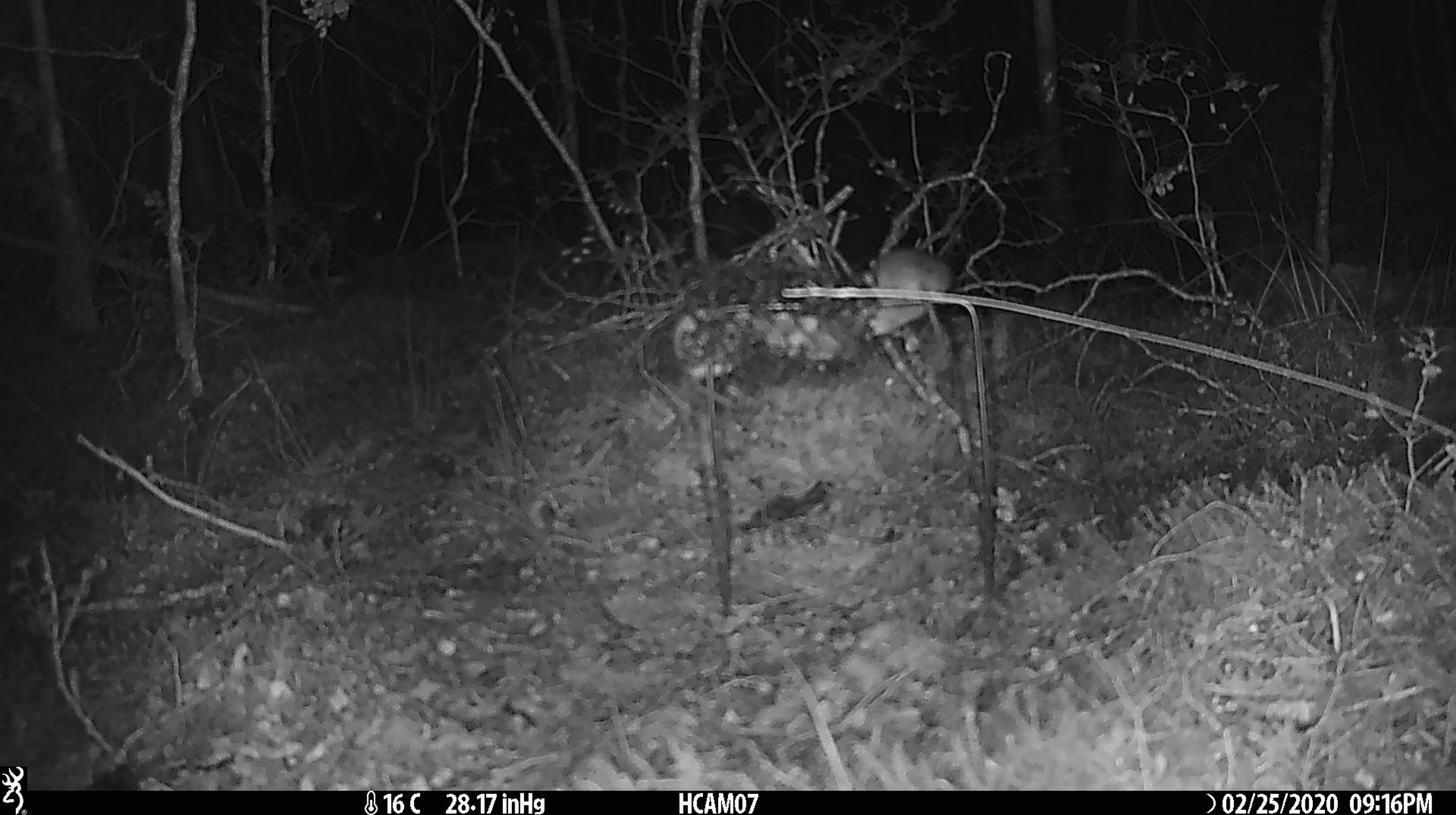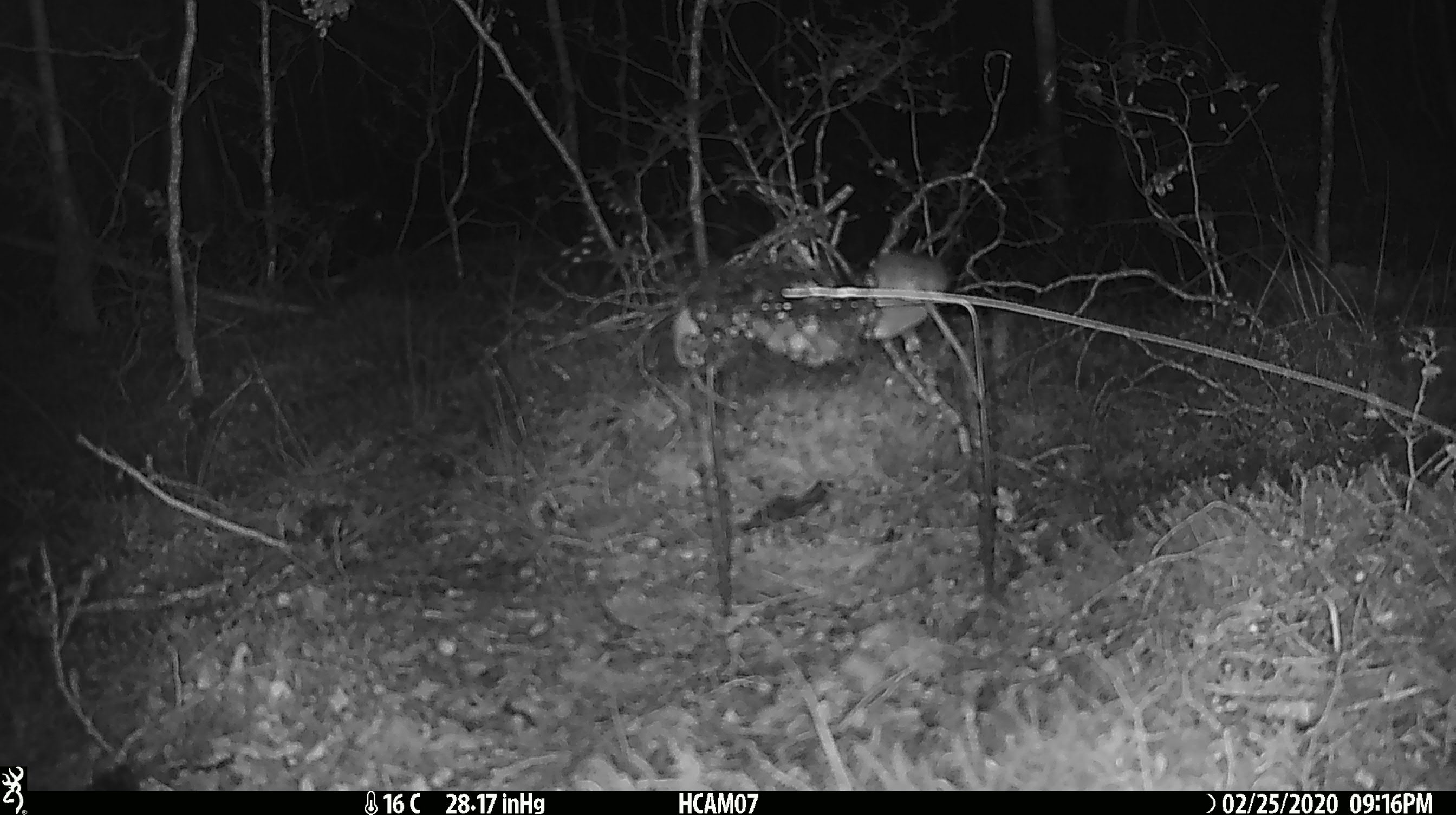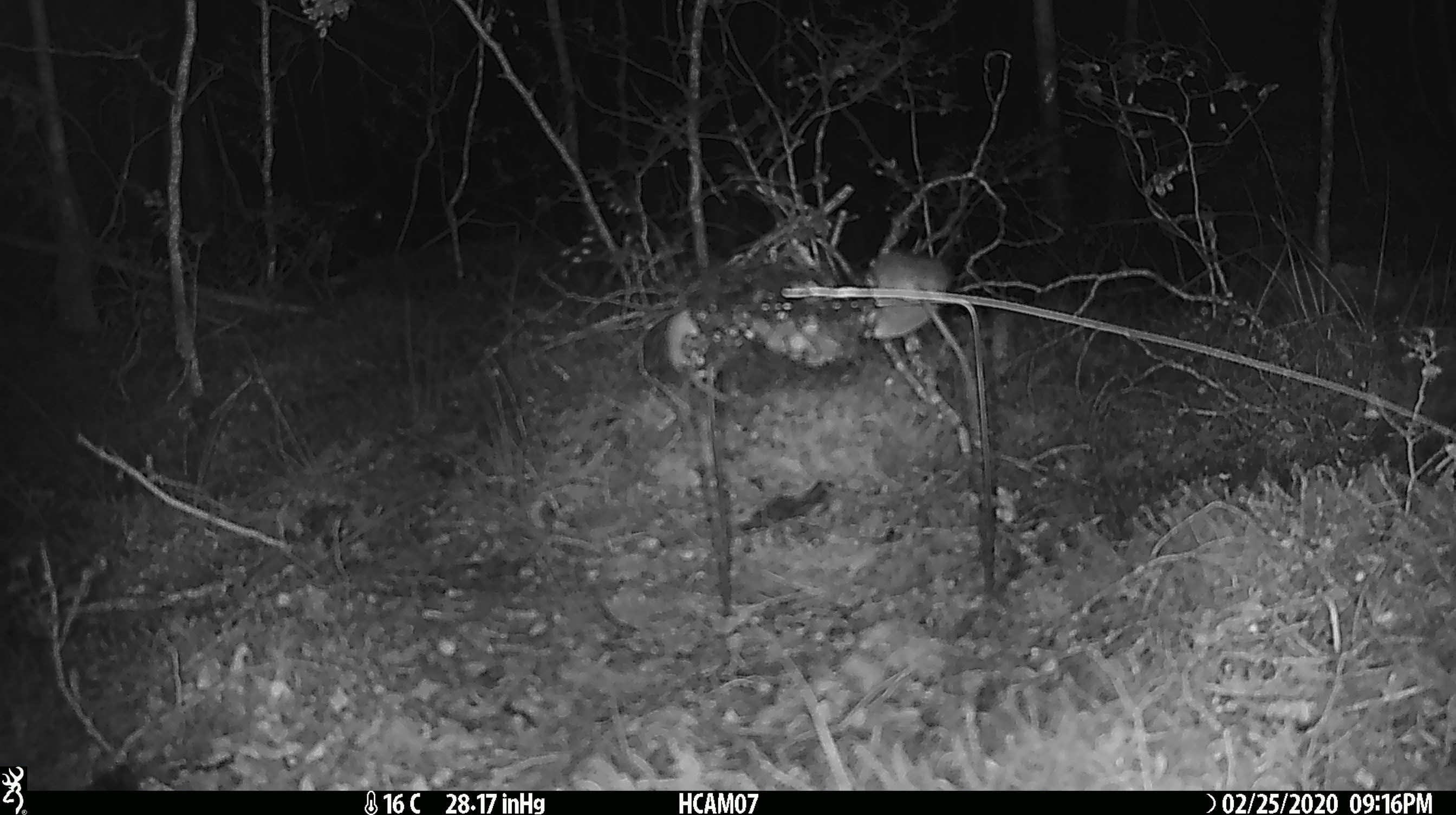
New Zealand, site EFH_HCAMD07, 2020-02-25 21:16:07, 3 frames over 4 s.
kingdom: Animalia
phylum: Chordata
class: Mammalia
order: Rodentia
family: Muridae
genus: Mus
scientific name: Mus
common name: mouse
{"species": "mouse (Mus)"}